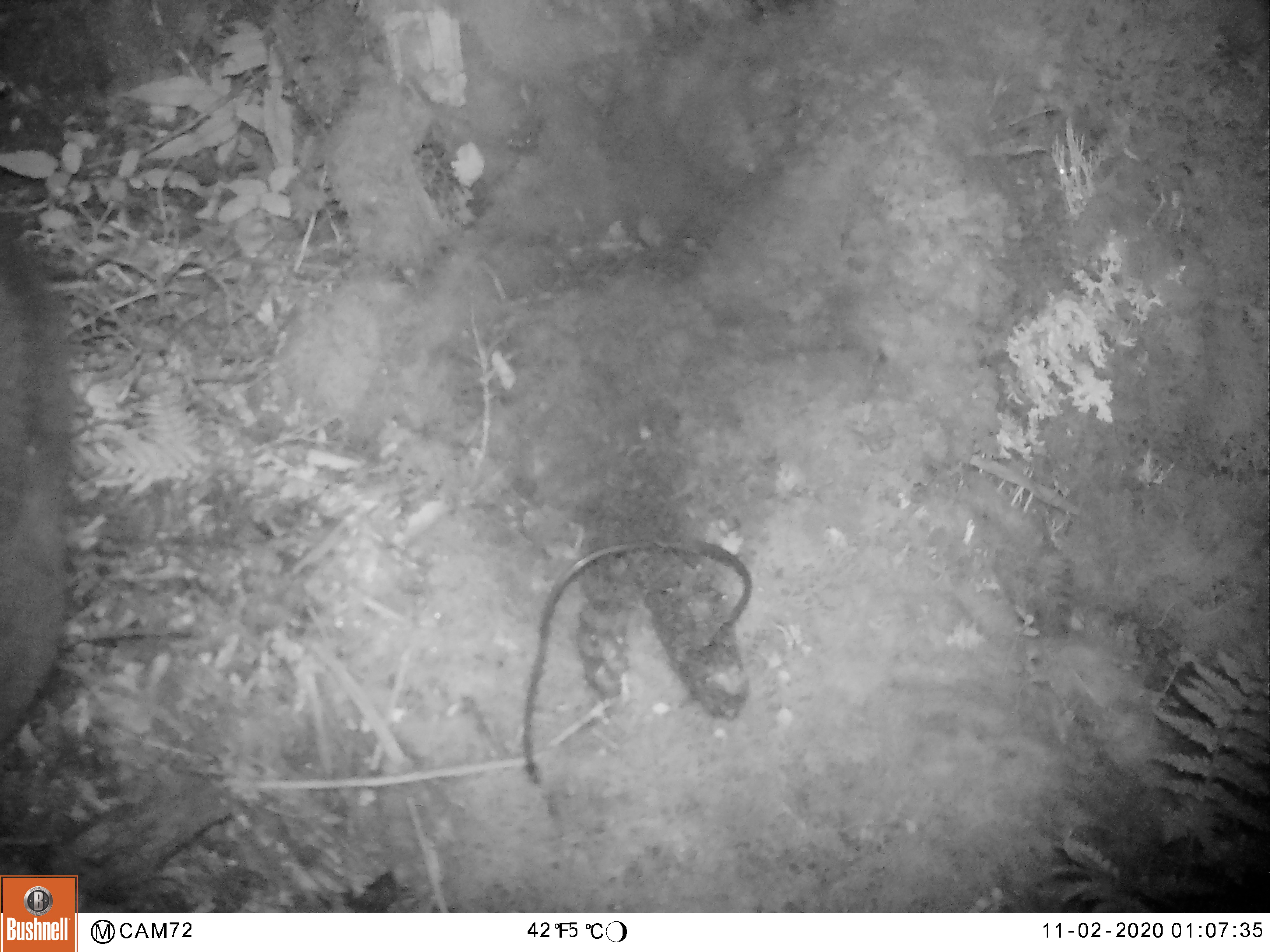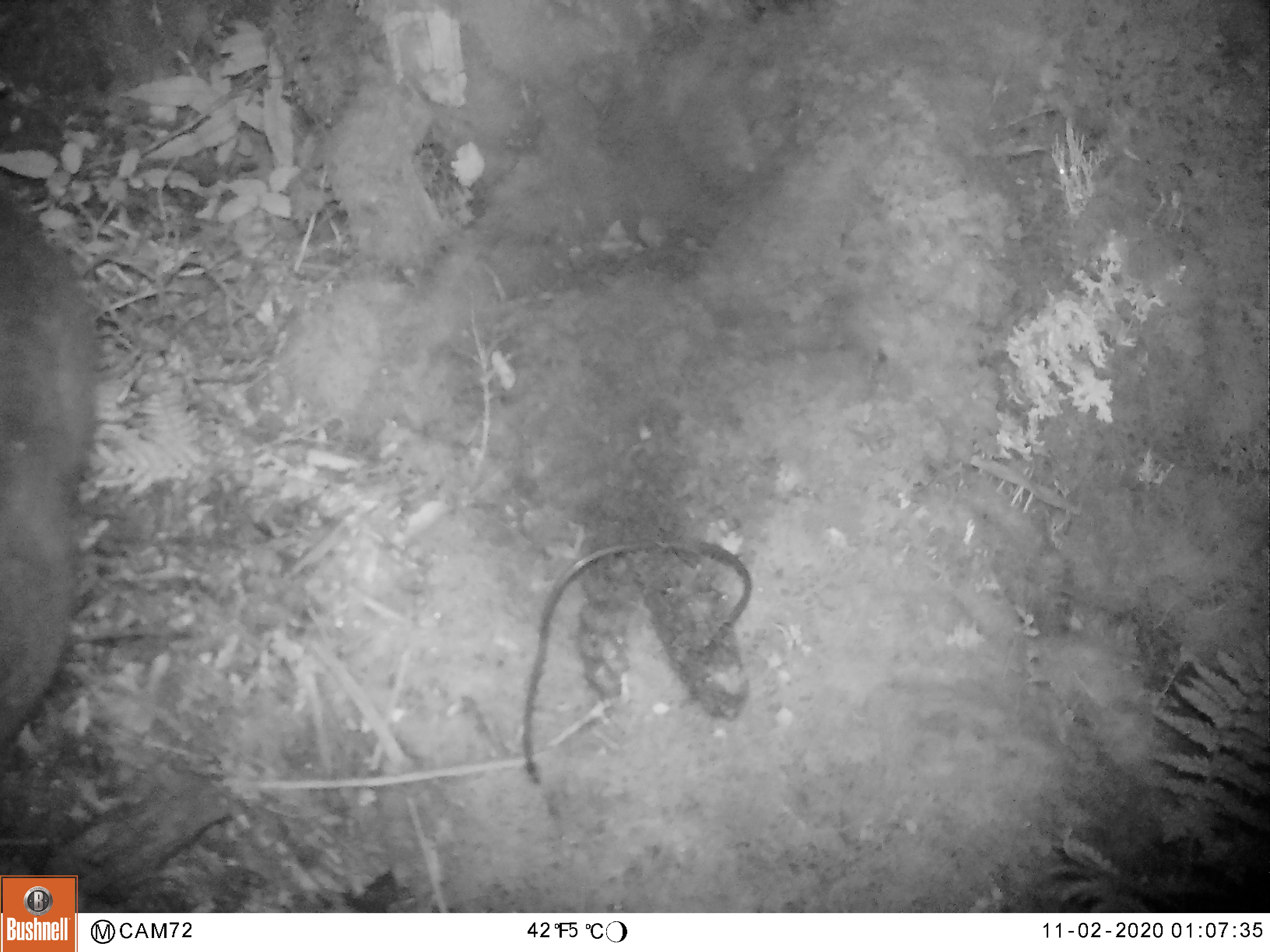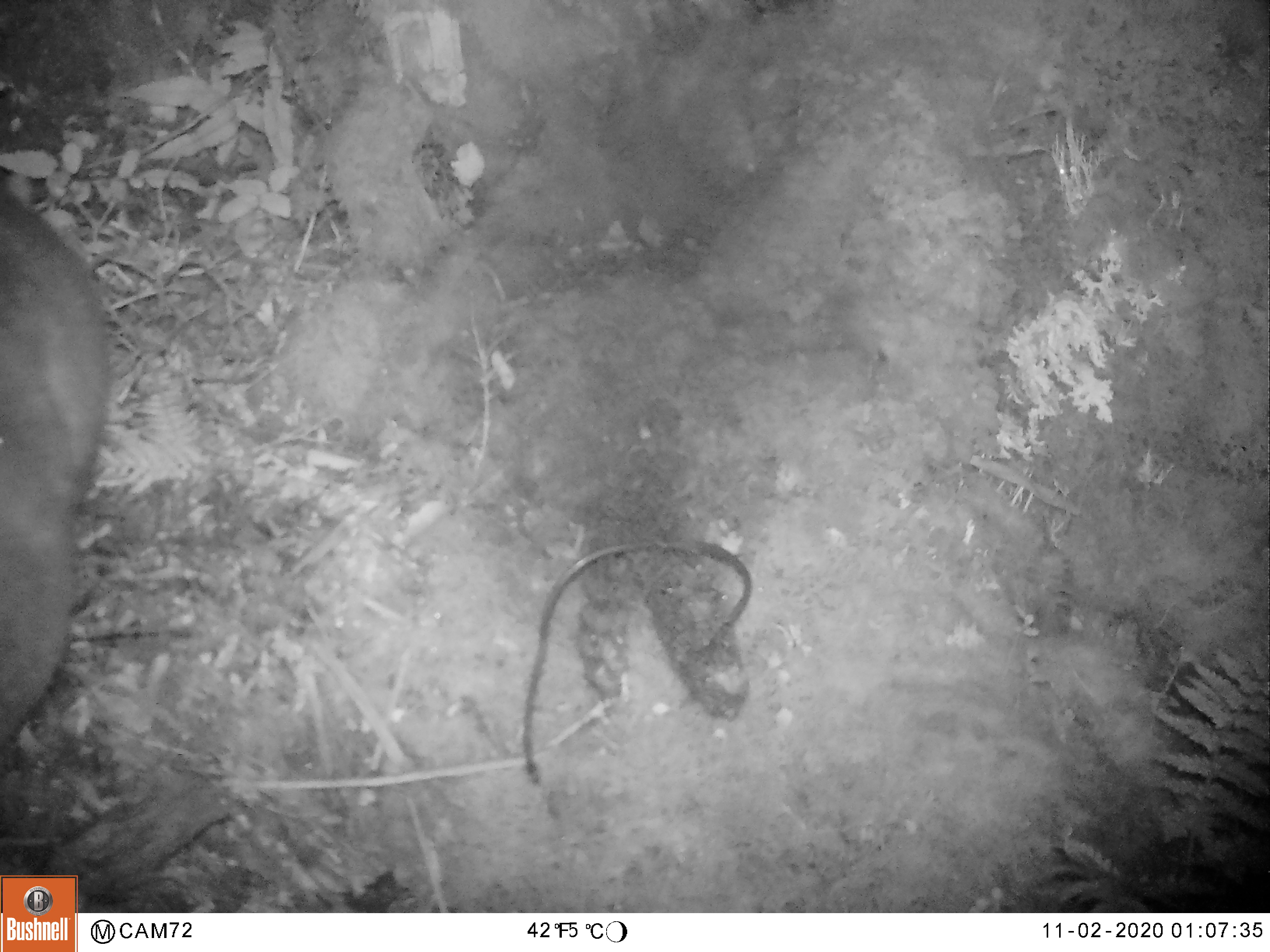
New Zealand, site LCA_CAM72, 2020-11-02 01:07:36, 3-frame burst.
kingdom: Animalia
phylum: Chordata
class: Mammalia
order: Diprotodontia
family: Phalangeridae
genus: Trichosurus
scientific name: Trichosurus vulpecula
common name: common brushtail possum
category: possum